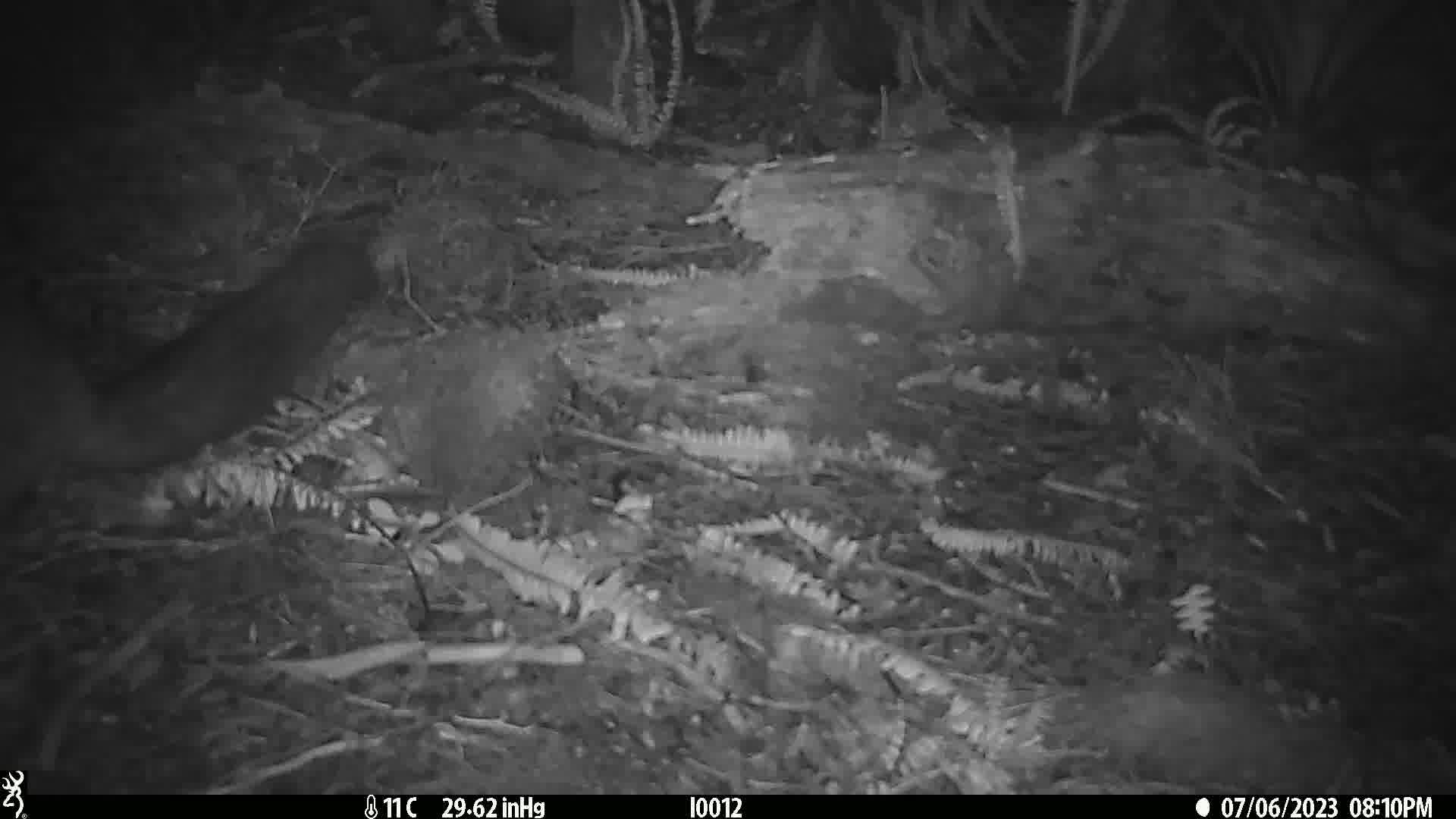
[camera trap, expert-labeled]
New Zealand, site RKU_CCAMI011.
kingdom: Animalia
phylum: Chordata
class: Mammalia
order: Diprotodontia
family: Phalangeridae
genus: Trichosurus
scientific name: Trichosurus vulpecula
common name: common brushtail possum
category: possum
Possum (common brushtail possum) (Trichosurus vulpecula).